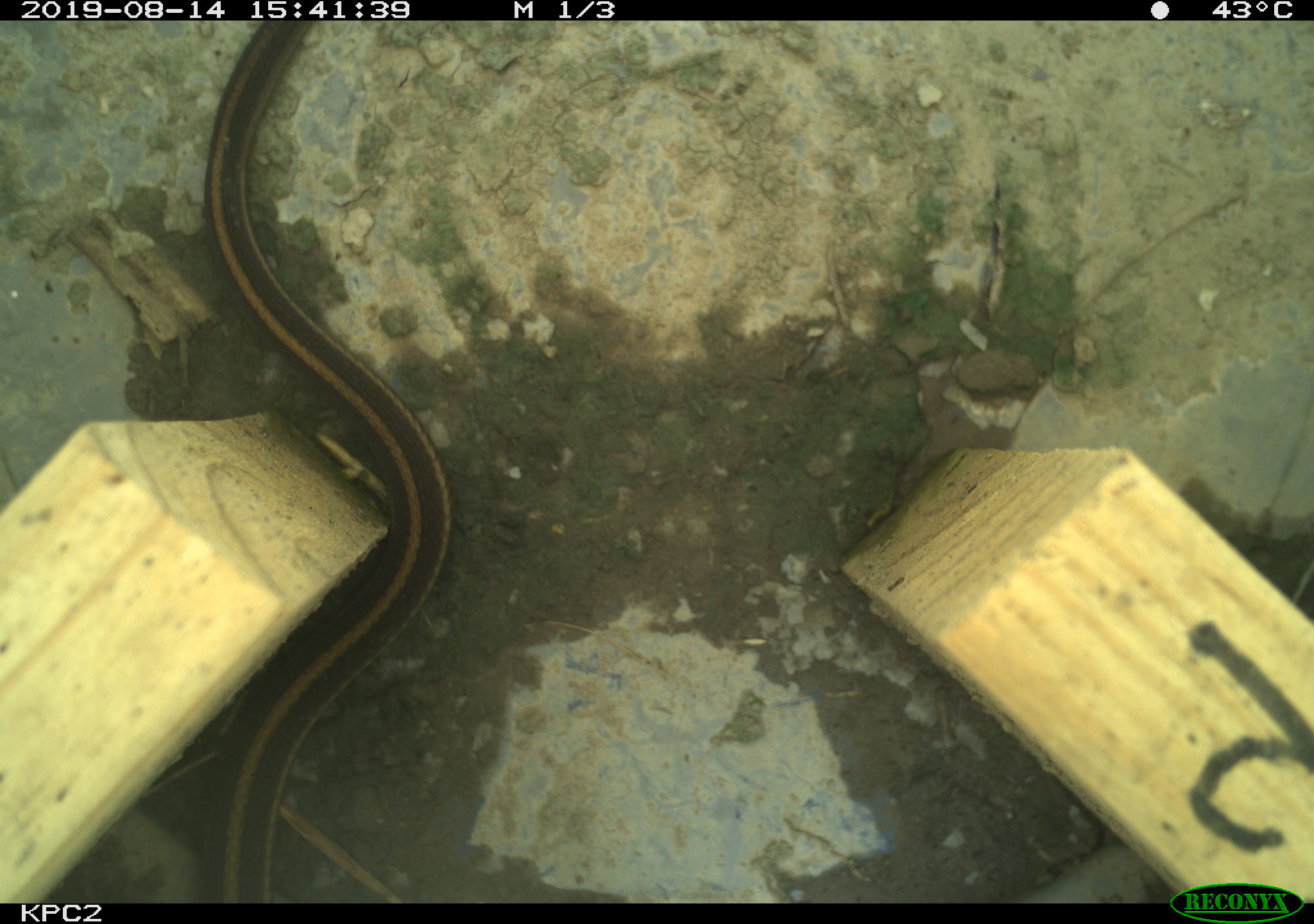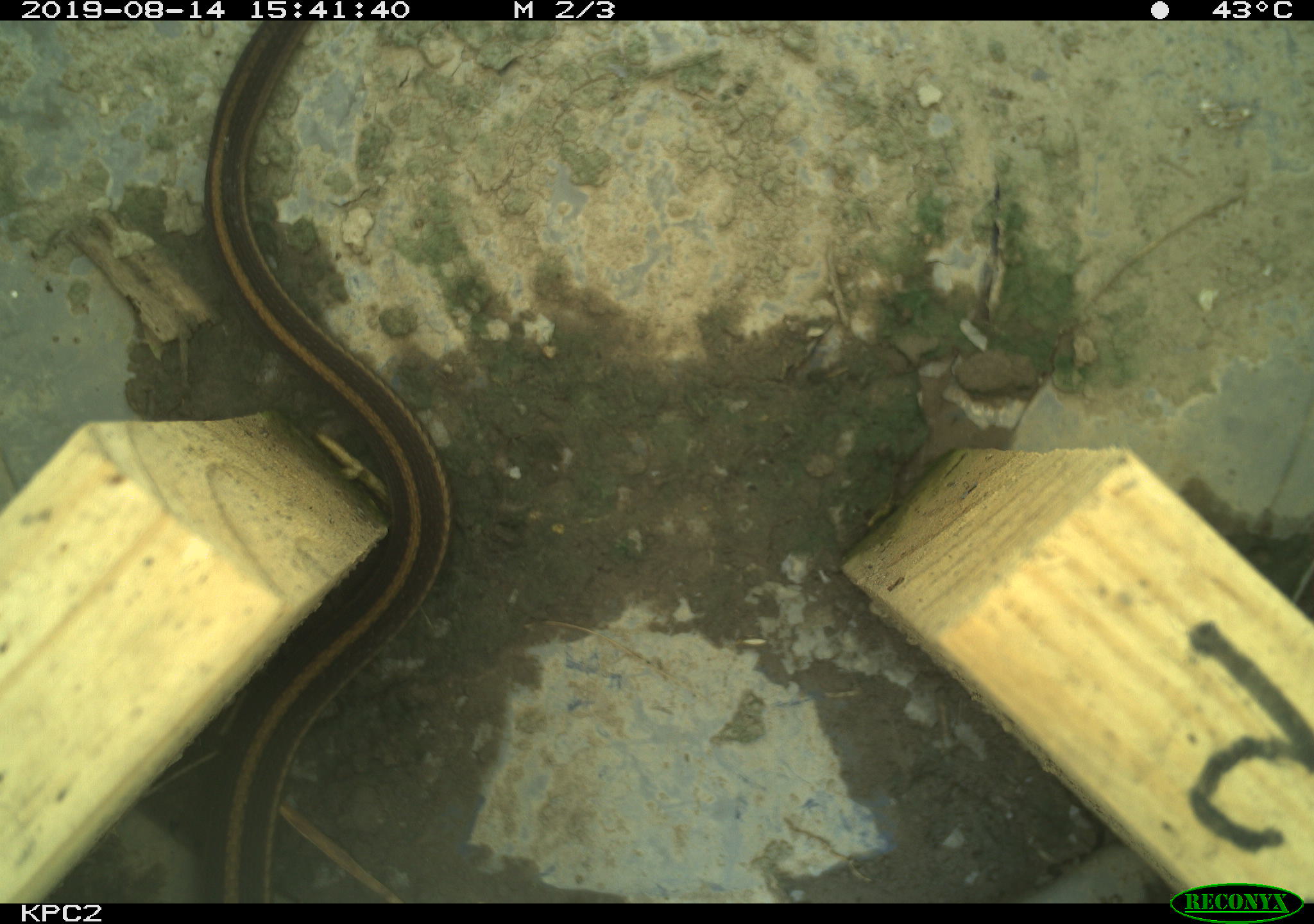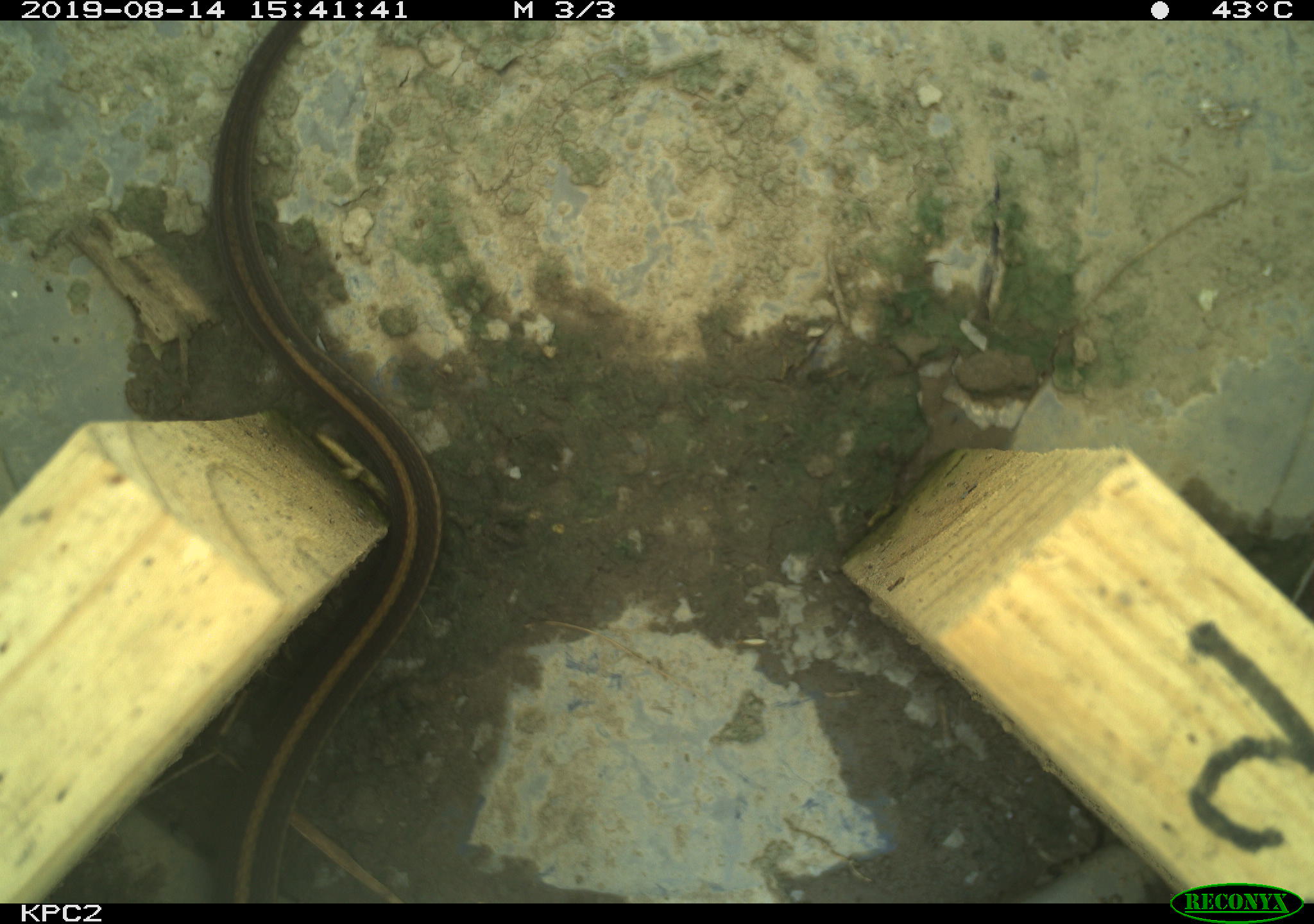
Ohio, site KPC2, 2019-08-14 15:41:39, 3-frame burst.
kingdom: Animalia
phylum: Chordata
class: Reptilia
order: Squamata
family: Colubridae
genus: Thamnophis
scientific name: Thamnophis sirtalis sirtalis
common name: eastern gartersnake